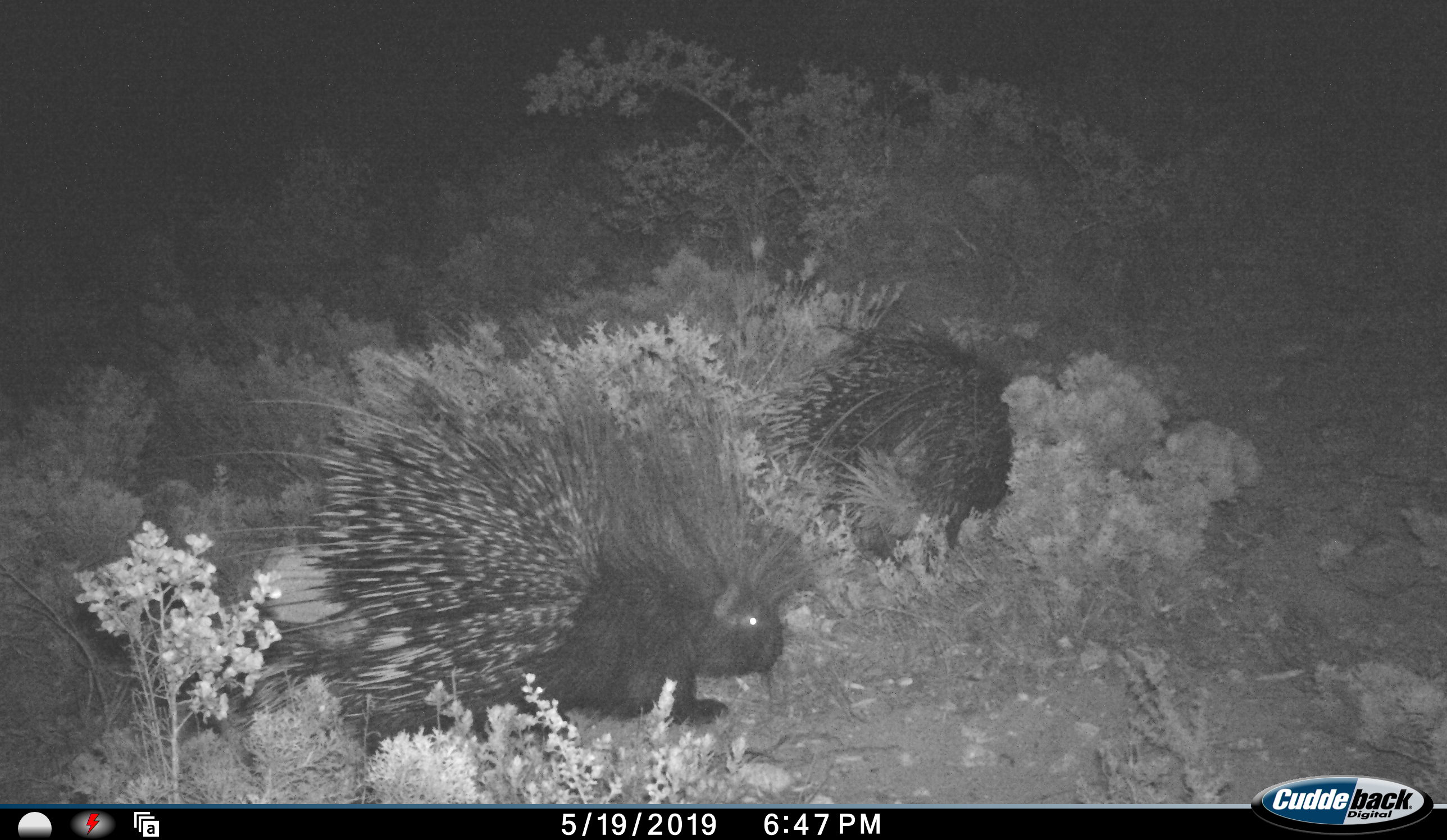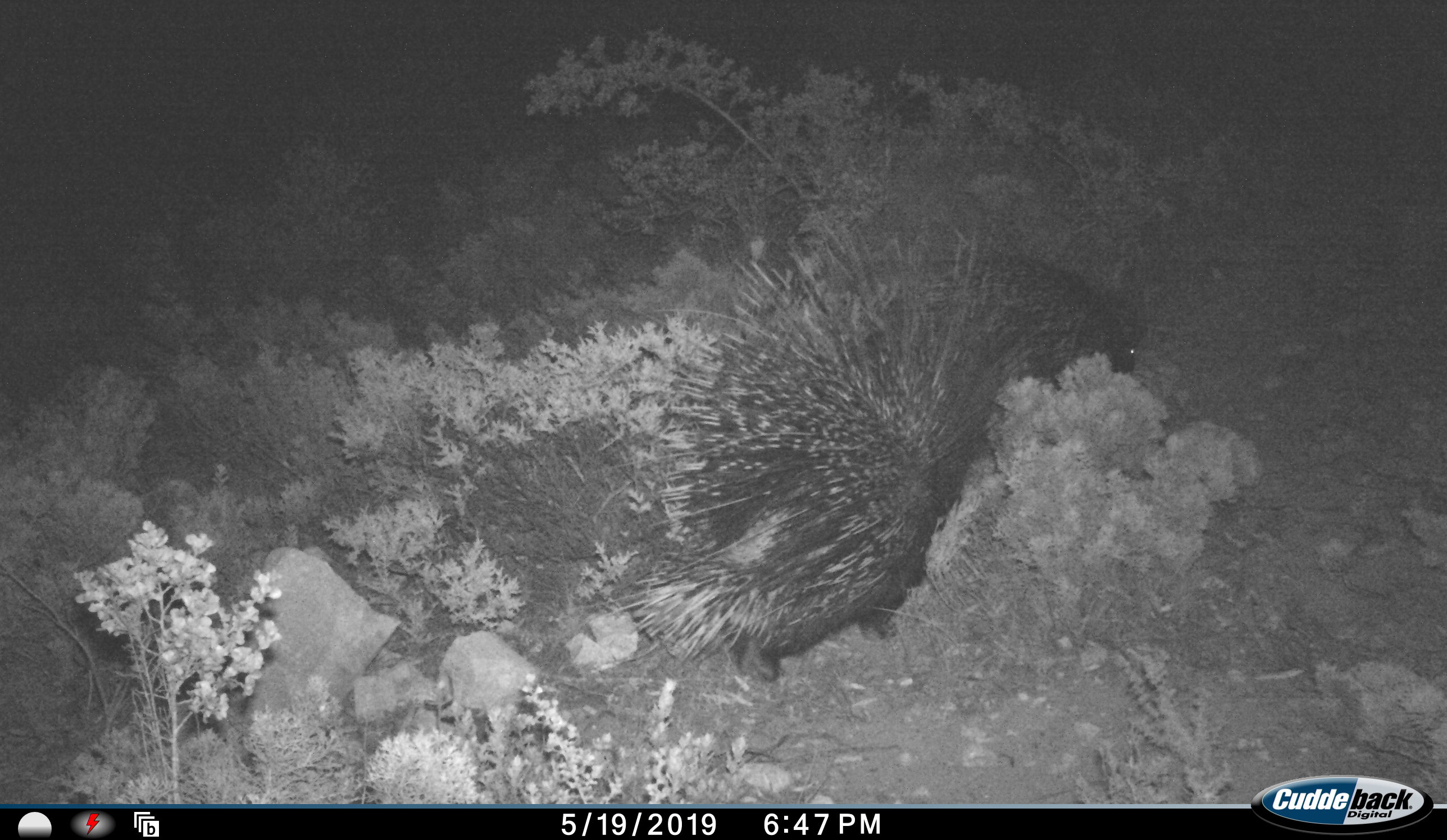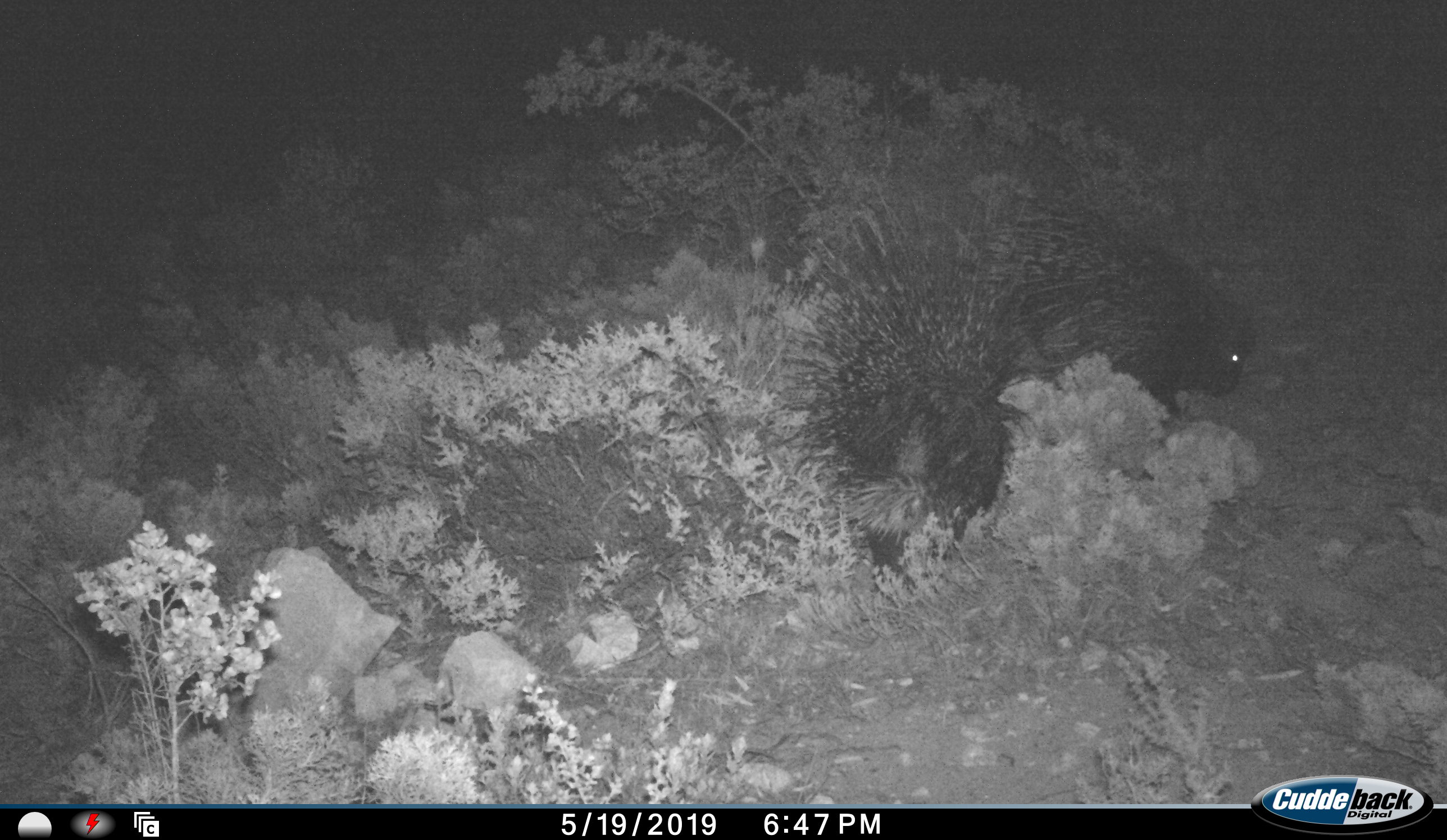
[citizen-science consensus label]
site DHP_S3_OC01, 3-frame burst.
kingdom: Animalia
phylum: Chordata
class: Mammalia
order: Rodentia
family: Hystricidae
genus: Hystrix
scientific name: Hystrix cristata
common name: crested porcupine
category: porcupine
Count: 2.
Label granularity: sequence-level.